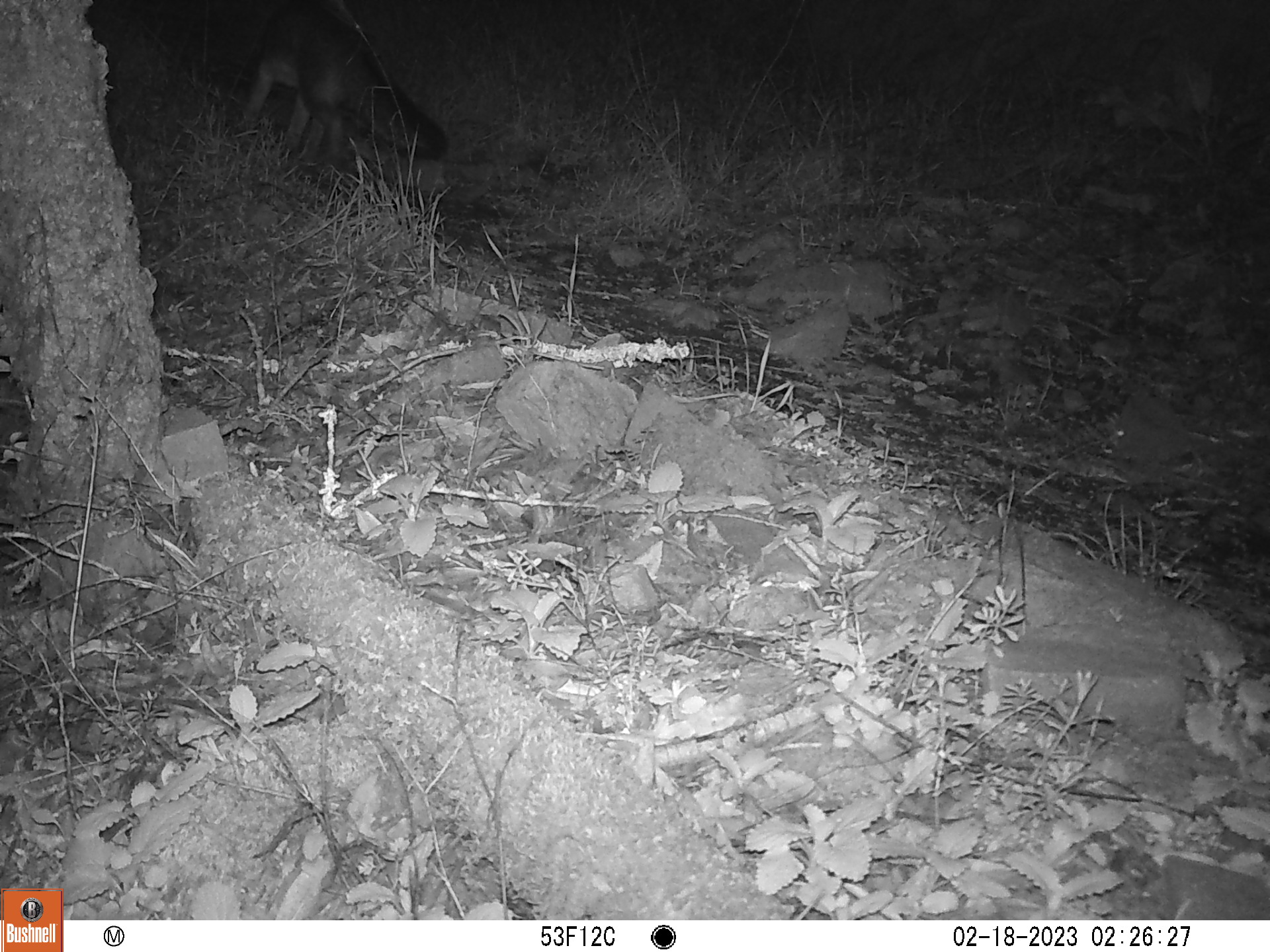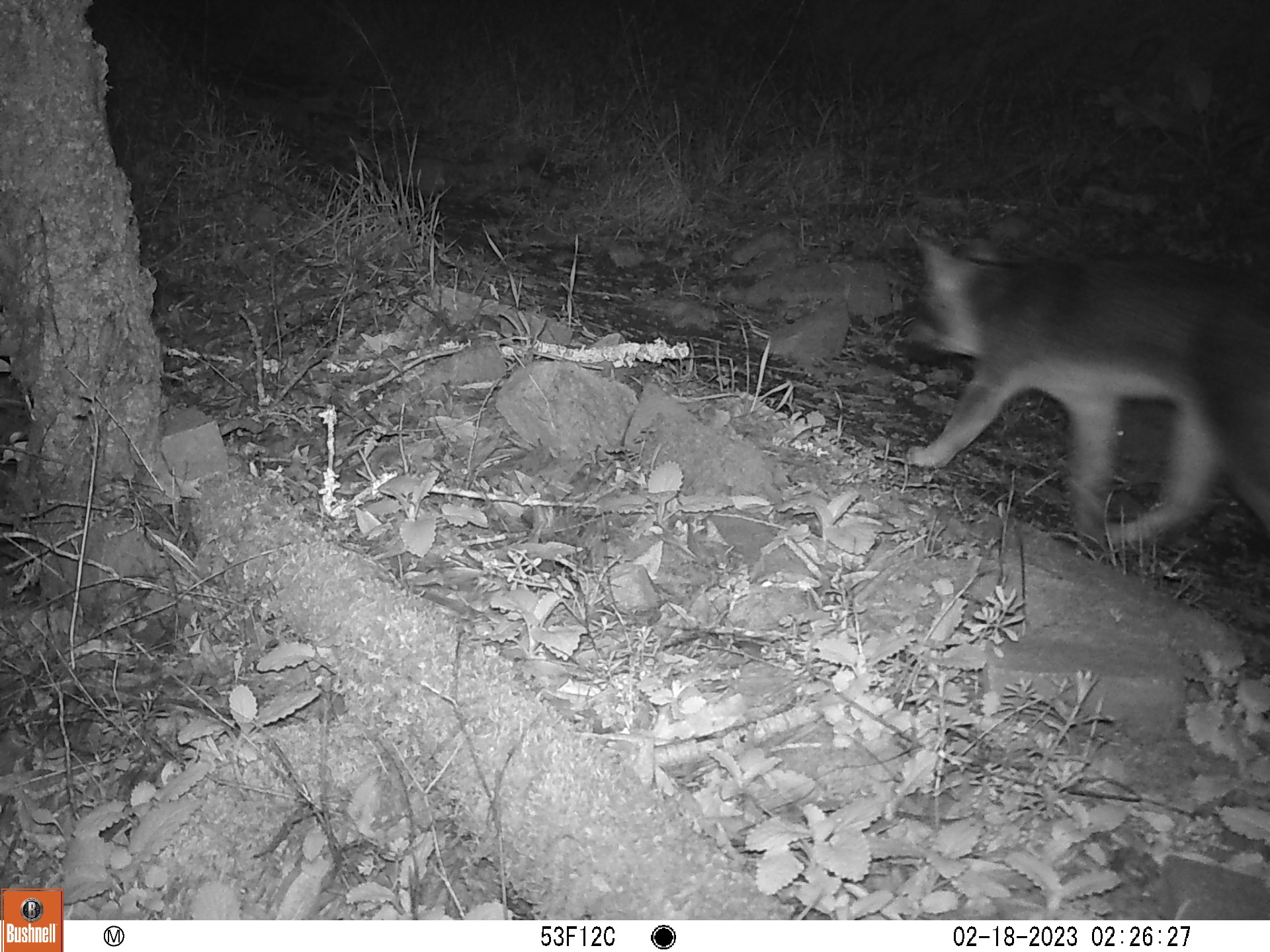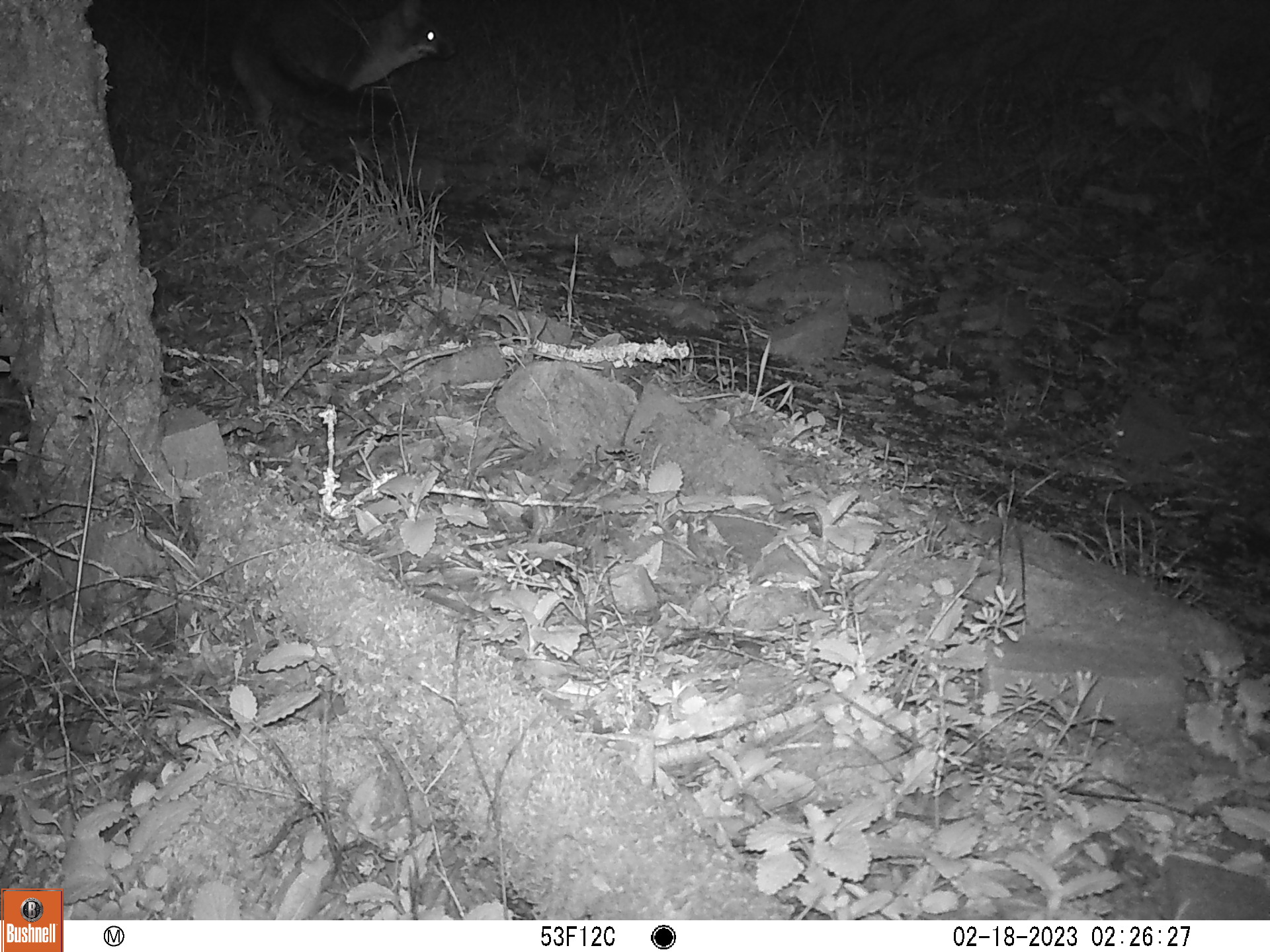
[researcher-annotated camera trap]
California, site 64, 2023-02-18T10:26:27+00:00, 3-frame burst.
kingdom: Animalia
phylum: Chordata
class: Mammalia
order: Carnivora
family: Canidae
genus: Urocyon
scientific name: Urocyon cinereoargenteus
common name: gray fox